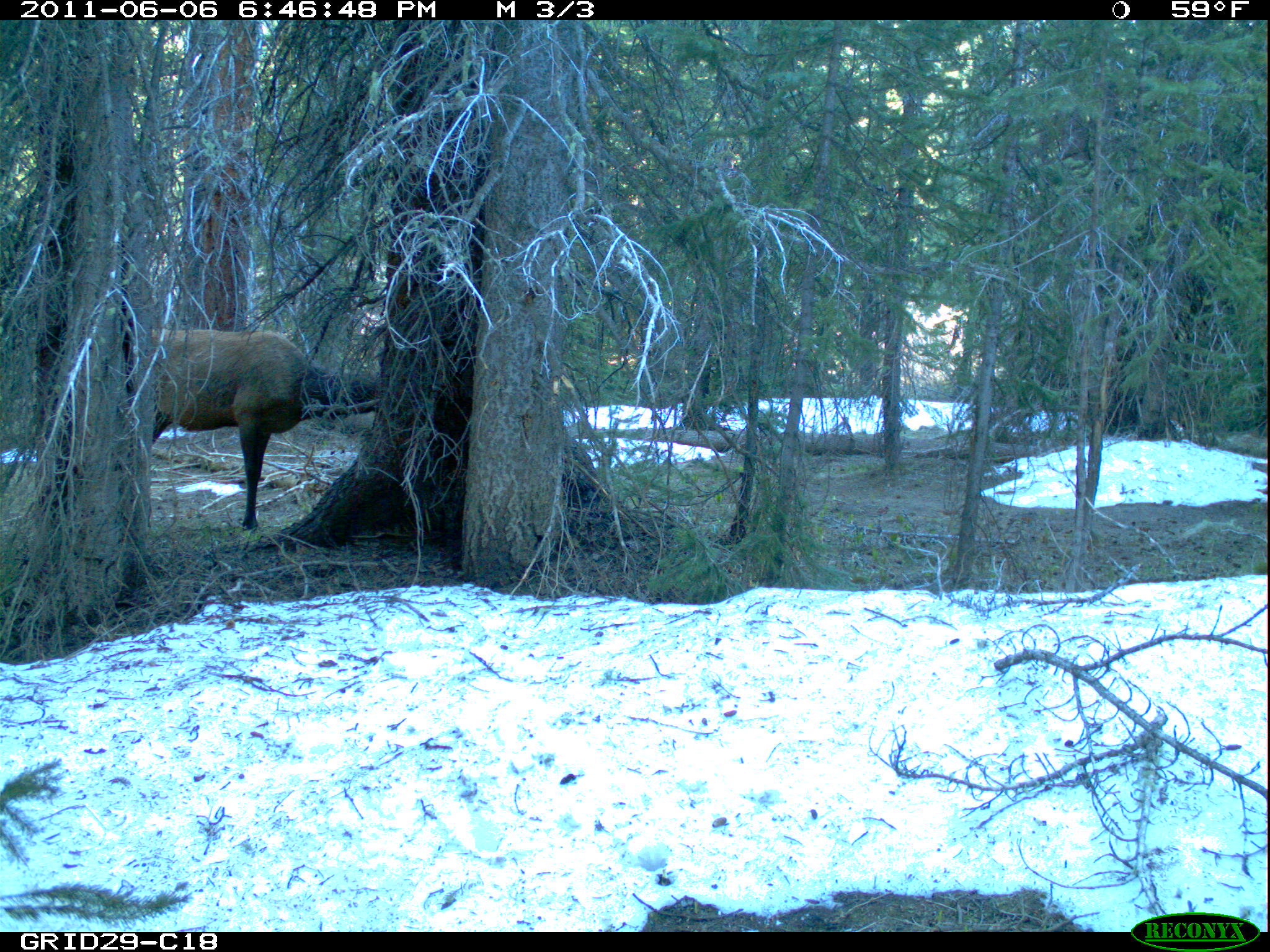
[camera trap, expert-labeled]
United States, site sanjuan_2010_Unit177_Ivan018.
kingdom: Animalia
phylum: Chordata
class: Mammalia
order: Artiodactyla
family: Cervidae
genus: Cervus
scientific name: Cervus elaphus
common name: red deer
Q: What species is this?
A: Cervus elaphus (red deer).